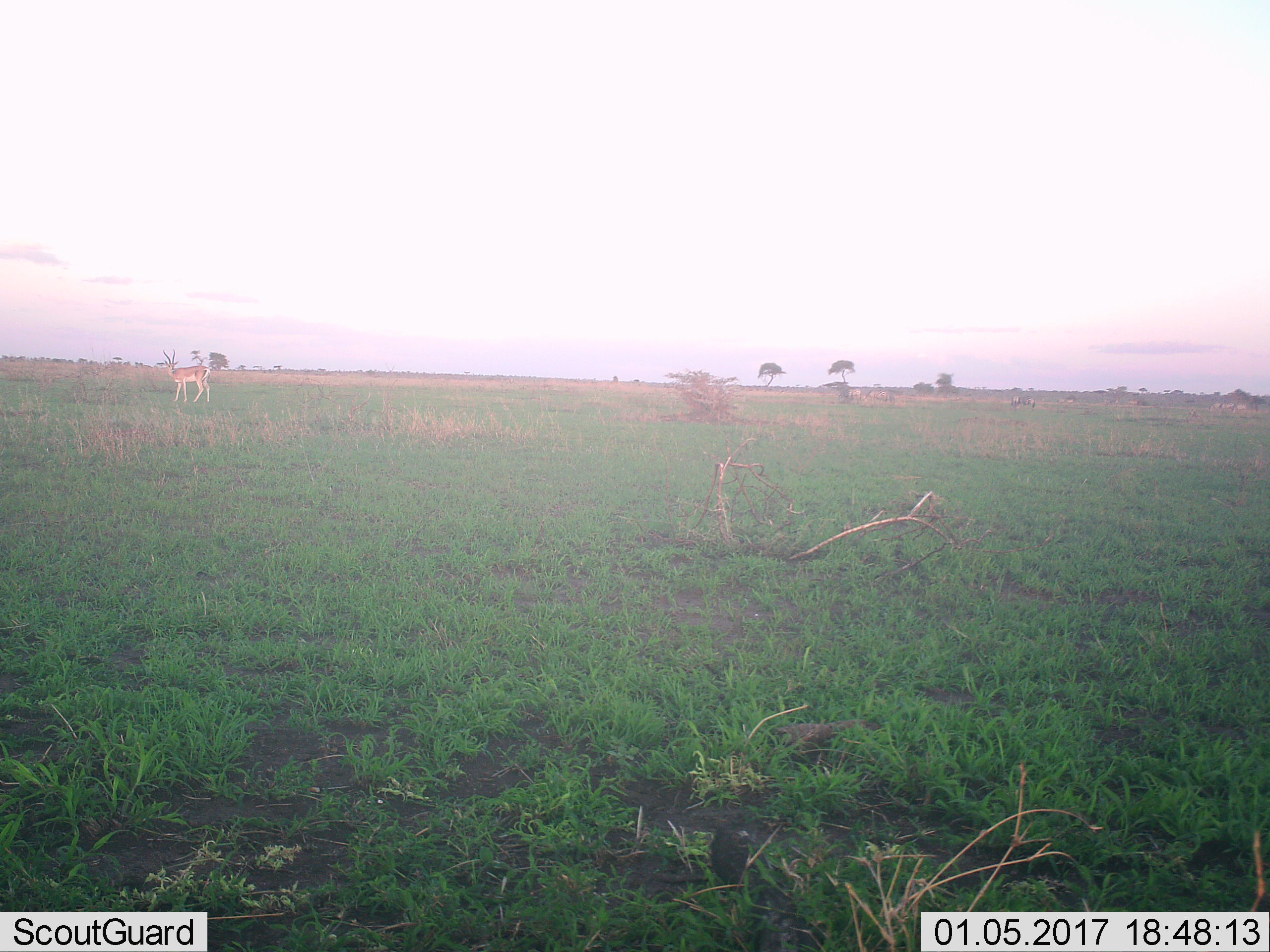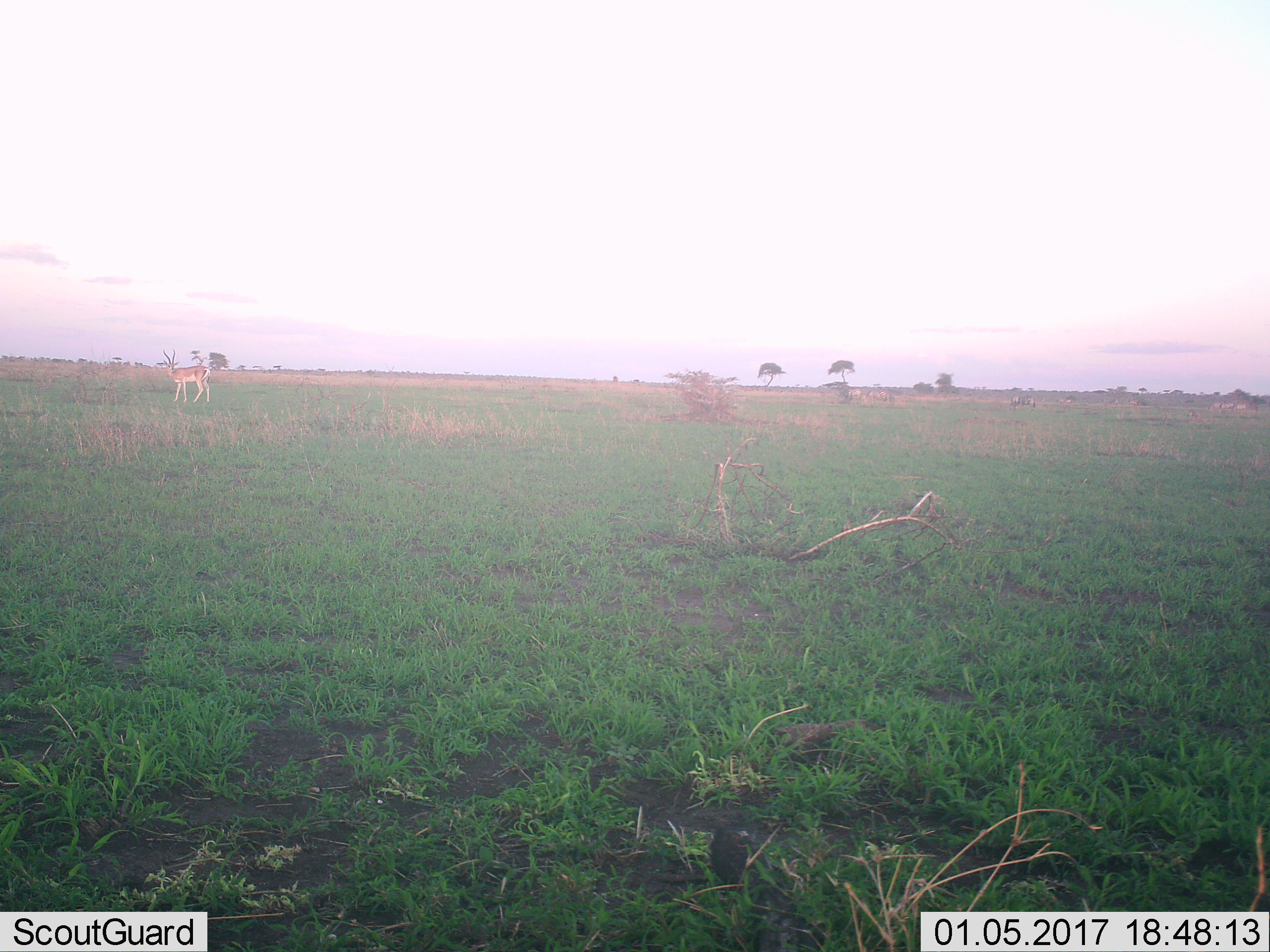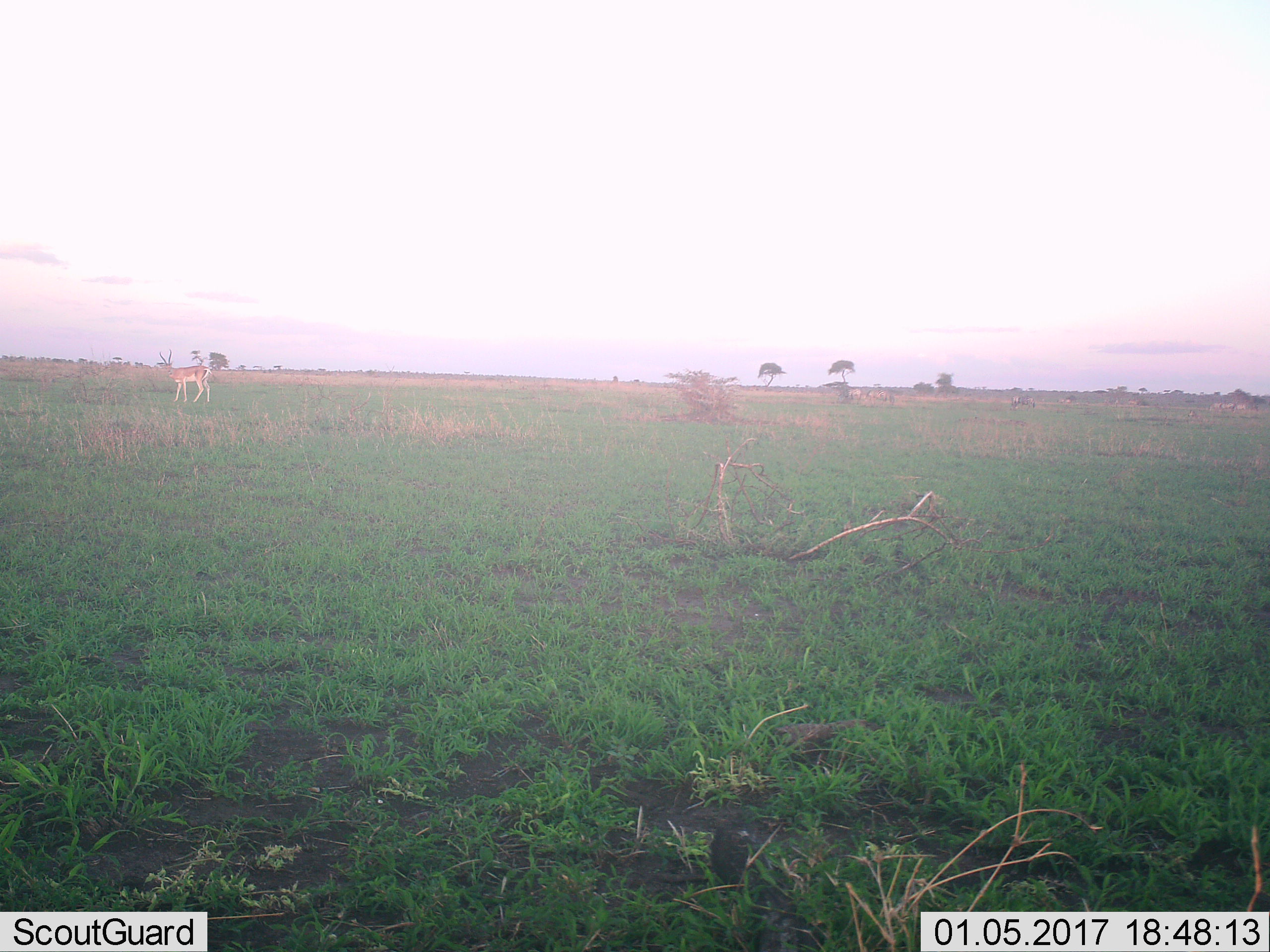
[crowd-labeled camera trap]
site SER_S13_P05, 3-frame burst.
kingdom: Animalia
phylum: Chordata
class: Mammalia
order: Artiodactyla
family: Bovidae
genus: Nanger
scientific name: Nanger granti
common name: grant's gazelle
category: gazellegrants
Gazellegrants (grant's gazelle) (Nanger granti), count 1. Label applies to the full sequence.